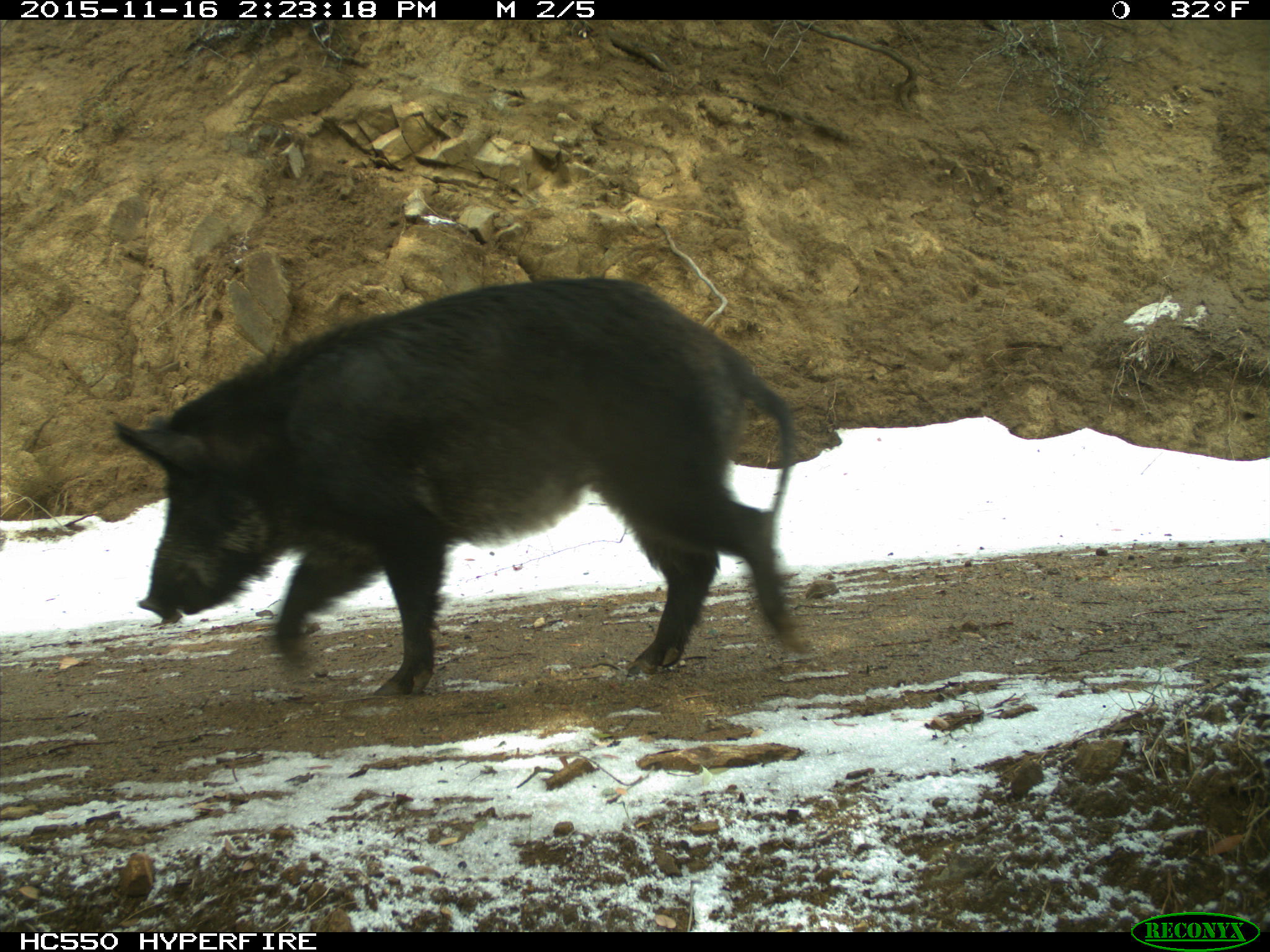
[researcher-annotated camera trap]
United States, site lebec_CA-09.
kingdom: Animalia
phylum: Chordata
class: Mammalia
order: Artiodactyla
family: Suidae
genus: Sus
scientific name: Sus scrofa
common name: wild boar